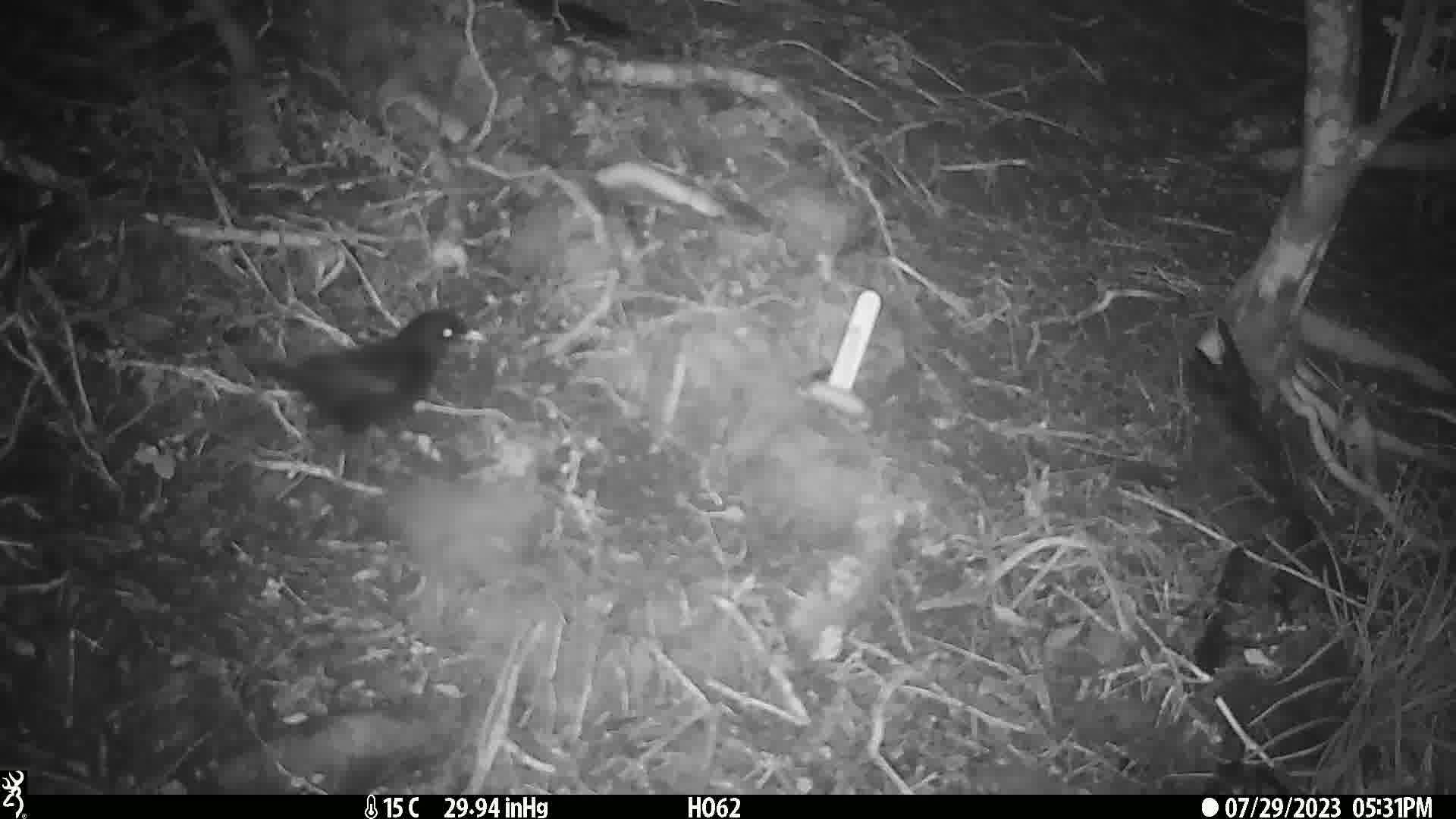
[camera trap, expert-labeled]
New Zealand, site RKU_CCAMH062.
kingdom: Animalia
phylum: Chordata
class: Aves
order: Passeriformes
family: Turdidae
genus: Turdus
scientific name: Turdus merula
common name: eurasian blackbird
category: blackbird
Blackbird (eurasian blackbird) (Turdus merula).